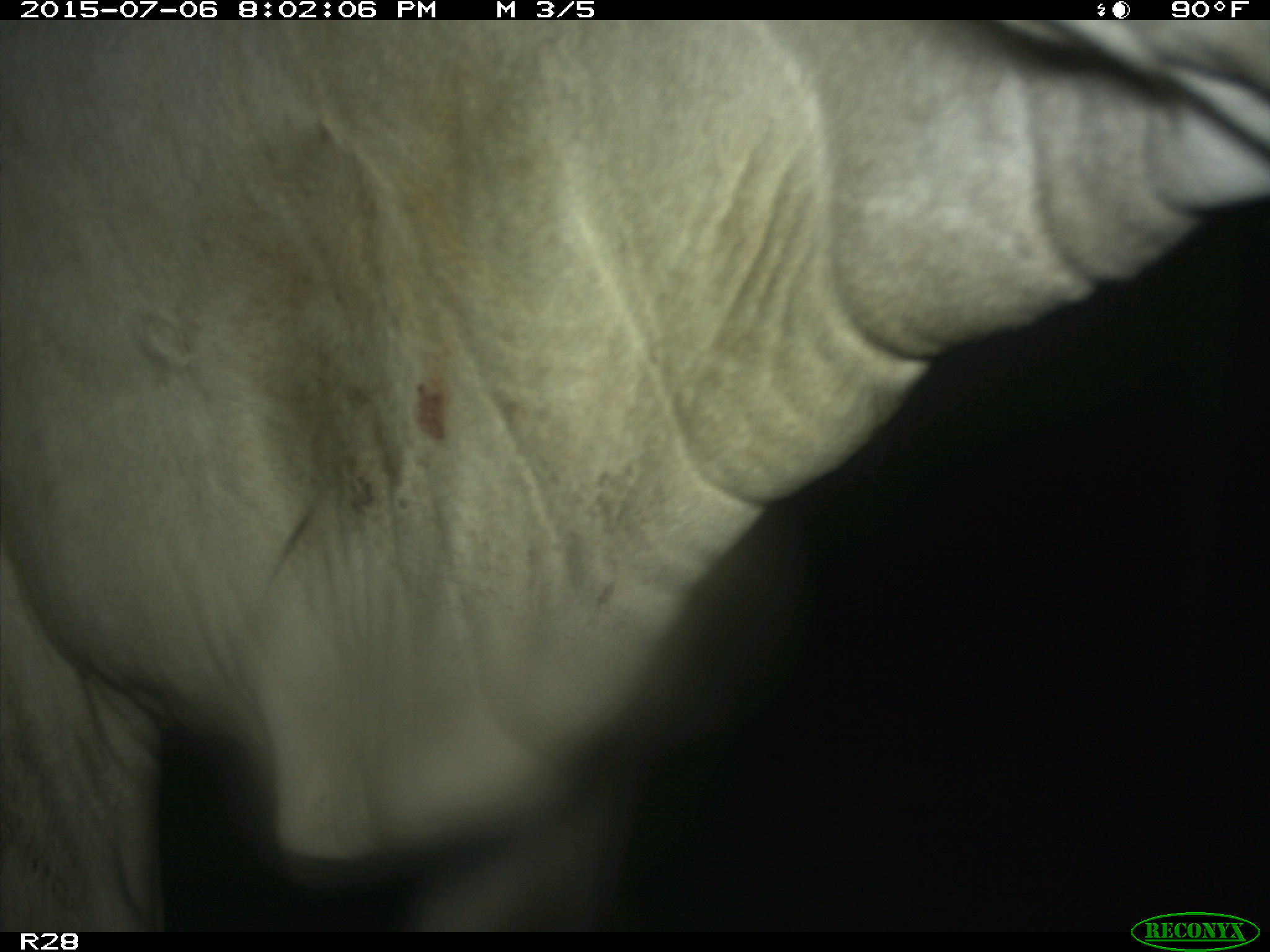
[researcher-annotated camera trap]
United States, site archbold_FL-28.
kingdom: Animalia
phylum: Chordata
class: Mammalia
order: Artiodactyla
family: Bovidae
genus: Bos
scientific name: Bos taurus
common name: domestic cow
Bos taurus (domestic cow).